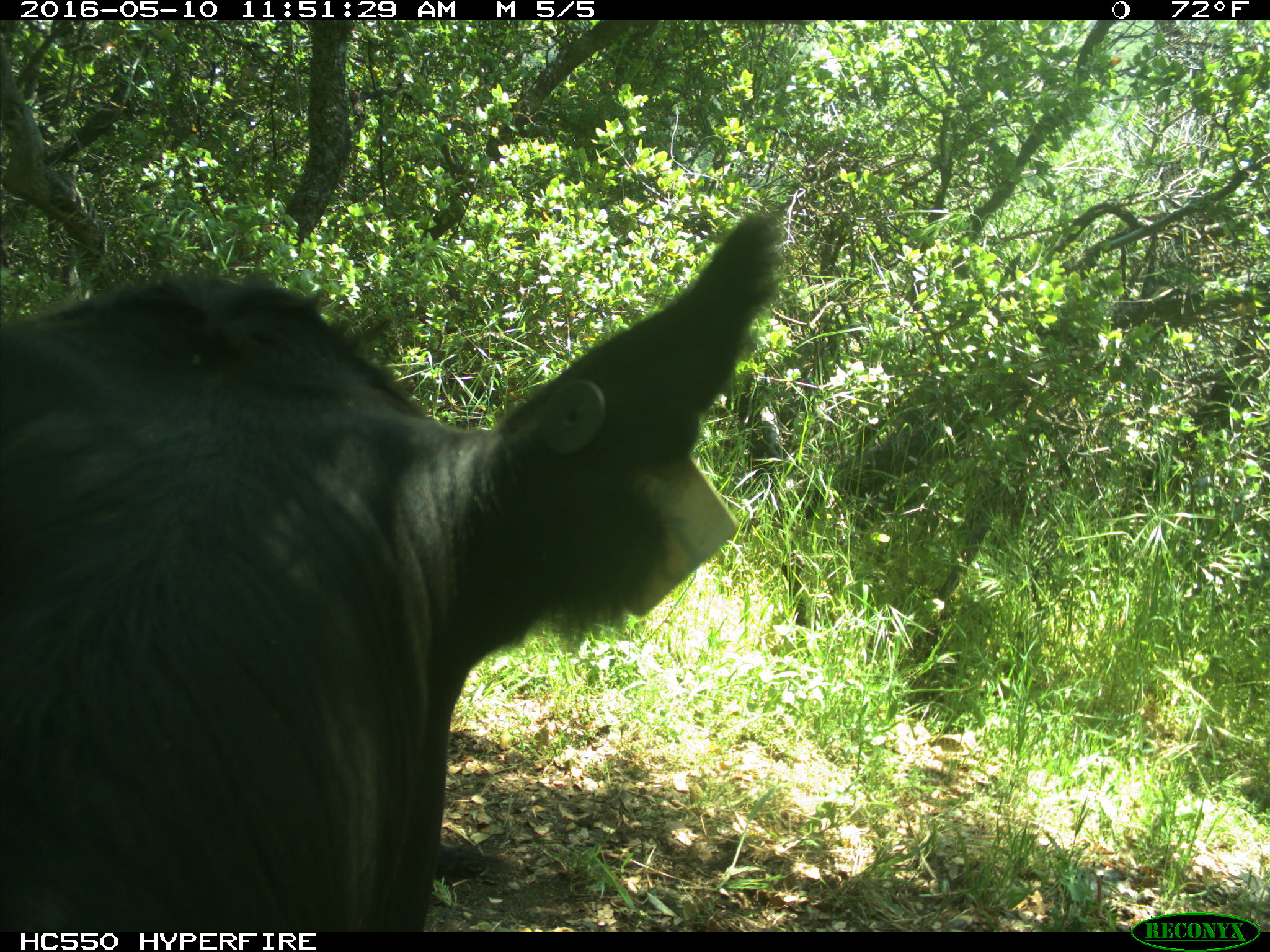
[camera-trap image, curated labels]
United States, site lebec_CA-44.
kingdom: Animalia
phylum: Chordata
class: Mammalia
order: Artiodactyla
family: Bovidae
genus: Bos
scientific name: Bos taurus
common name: domestic cow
Bos taurus (domestic cow).